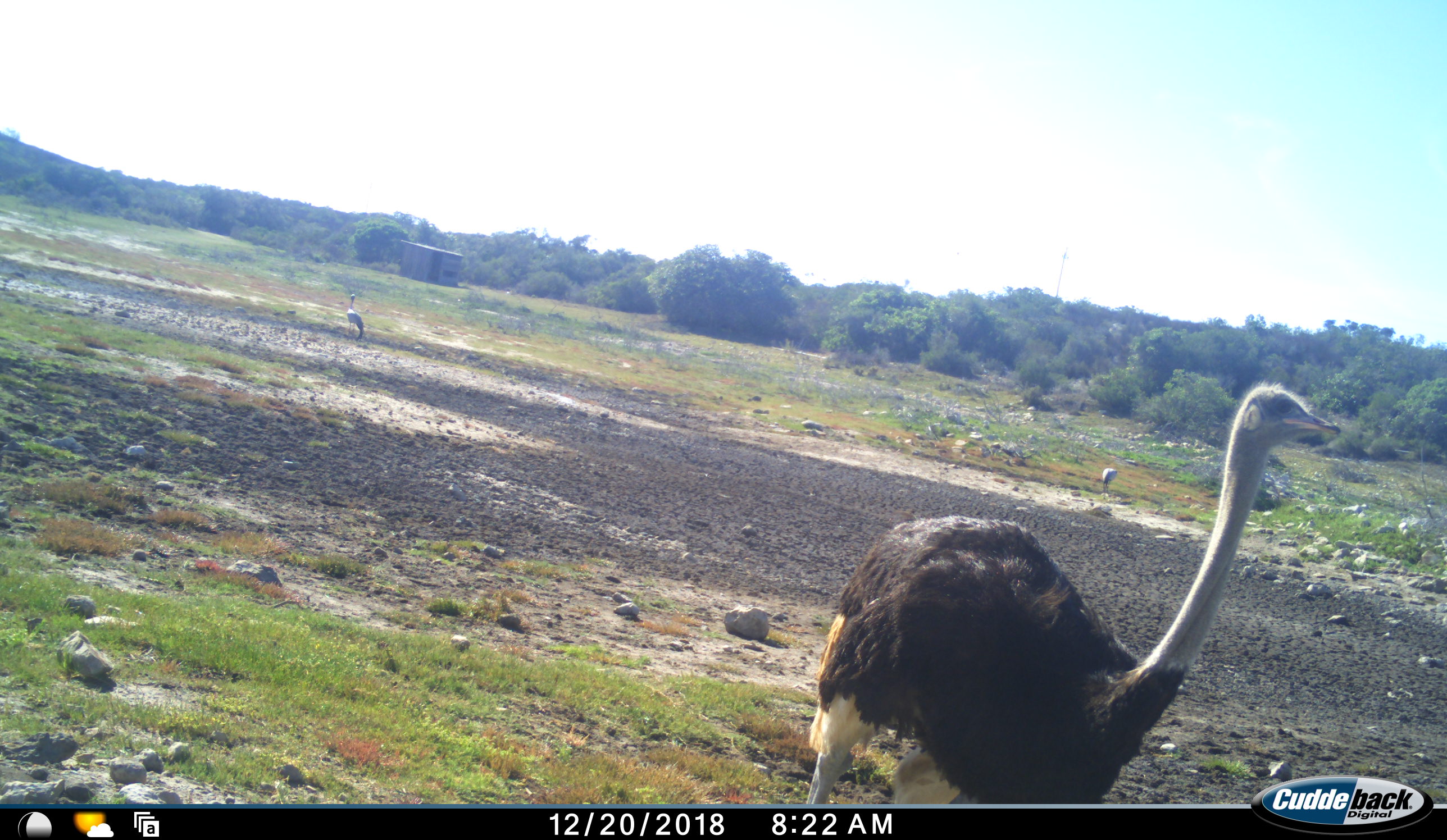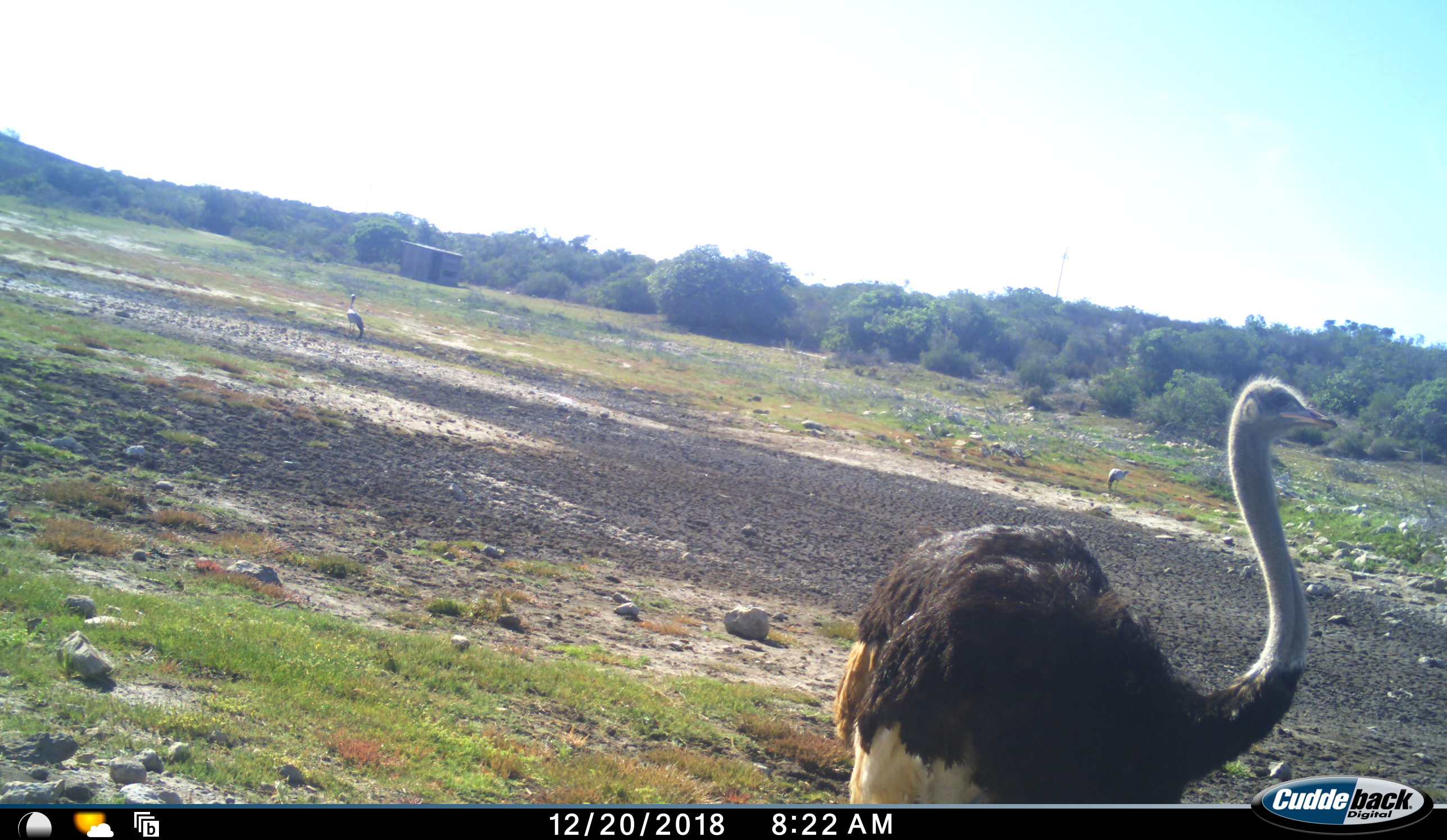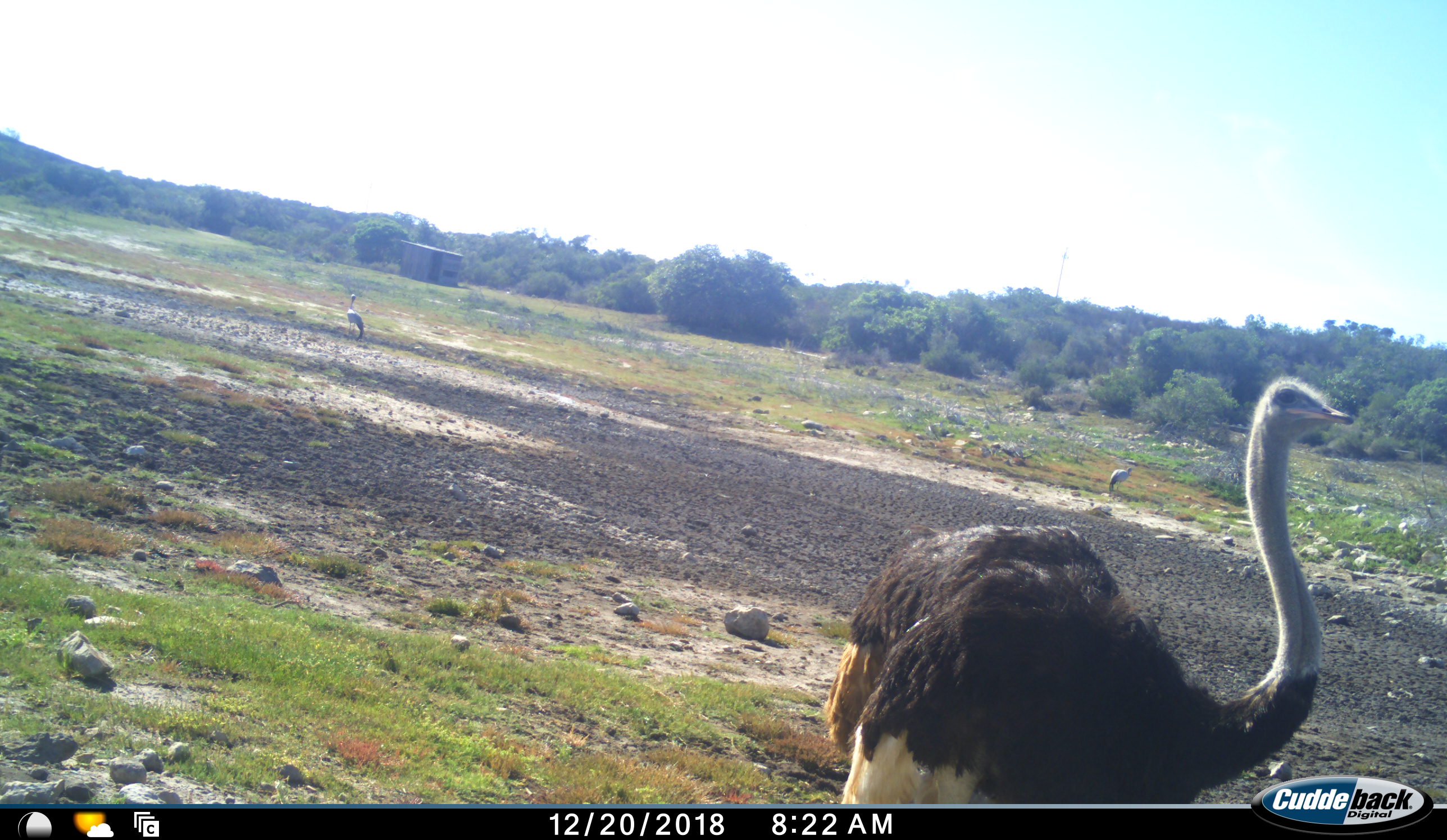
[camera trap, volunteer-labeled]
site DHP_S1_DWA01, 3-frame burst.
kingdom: Animalia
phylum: Chordata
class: Aves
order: Gruiformes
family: Gruidae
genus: Anthropoides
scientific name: Anthropoides paradiseus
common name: blue crane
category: craneblue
Craneblue (blue crane) (Anthropoides paradiseus), count 2. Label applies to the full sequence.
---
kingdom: Animalia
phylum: Chordata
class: Aves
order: Struthioniformes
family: Struthionidae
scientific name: Struthionidae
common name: ostrich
Ostrich (Struthionidae), count 1. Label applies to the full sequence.